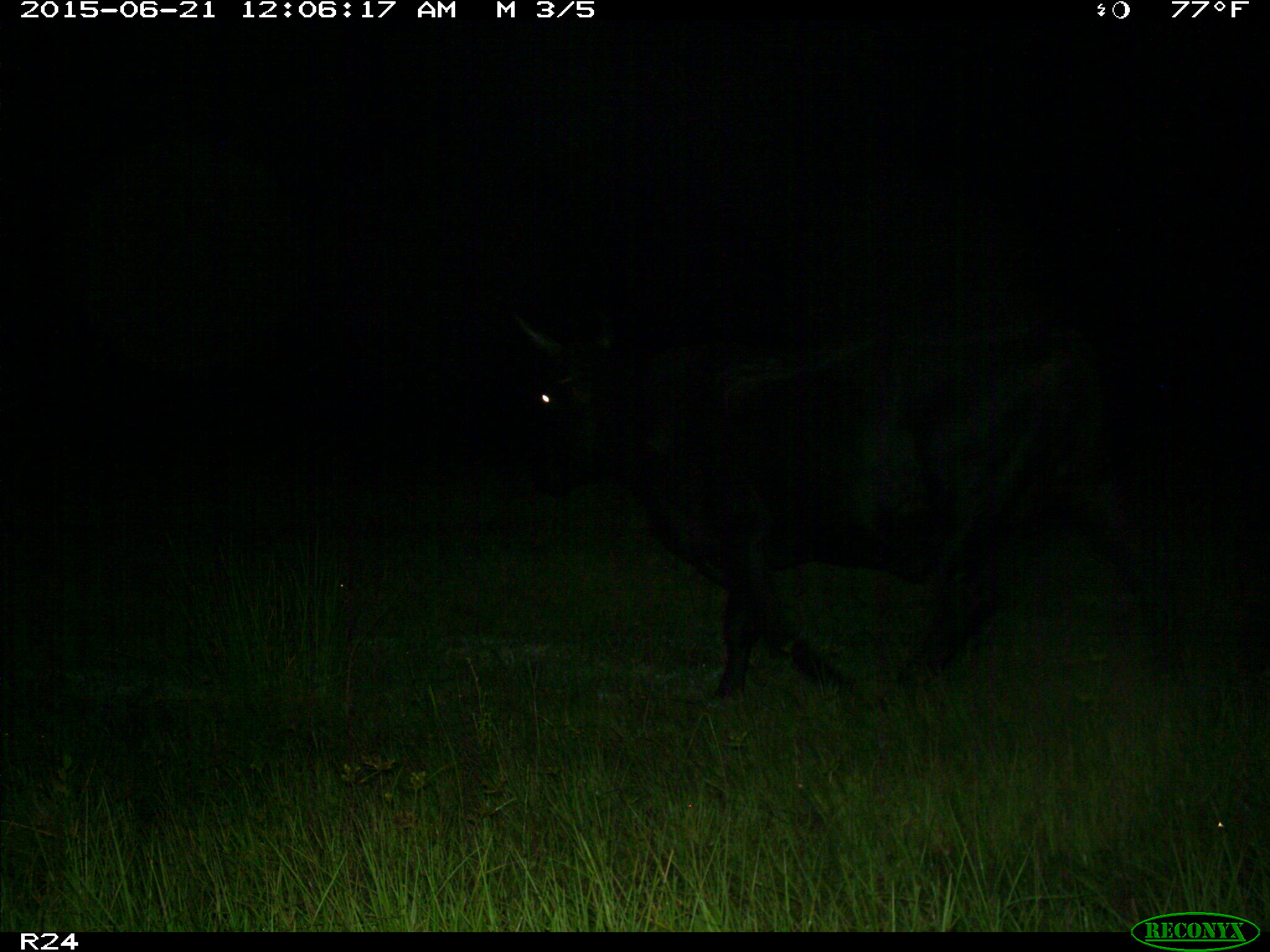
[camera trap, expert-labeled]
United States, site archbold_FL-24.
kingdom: Animalia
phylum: Chordata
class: Mammalia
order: Artiodactyla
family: Bovidae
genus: Bos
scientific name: Bos taurus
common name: domestic cow